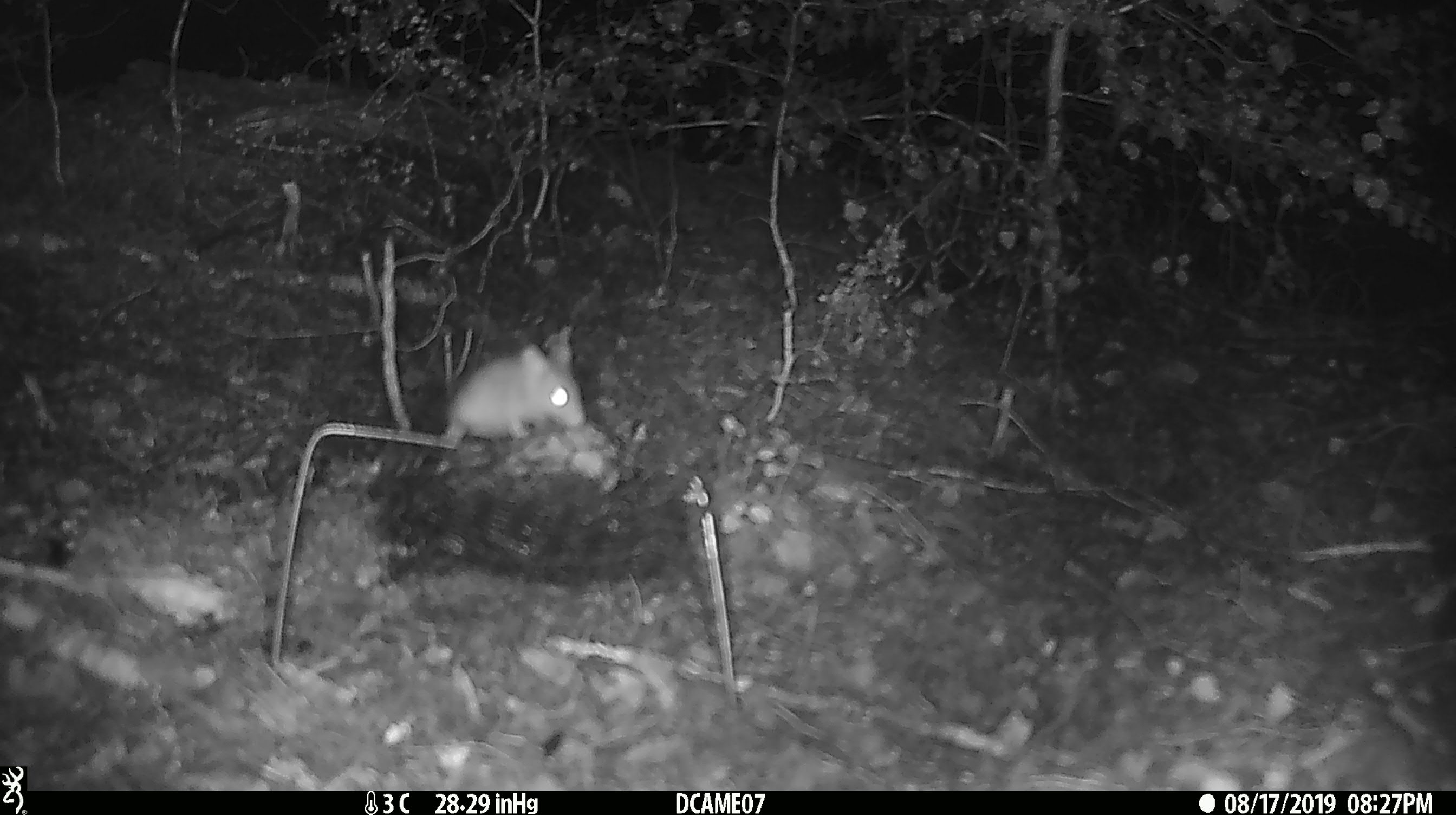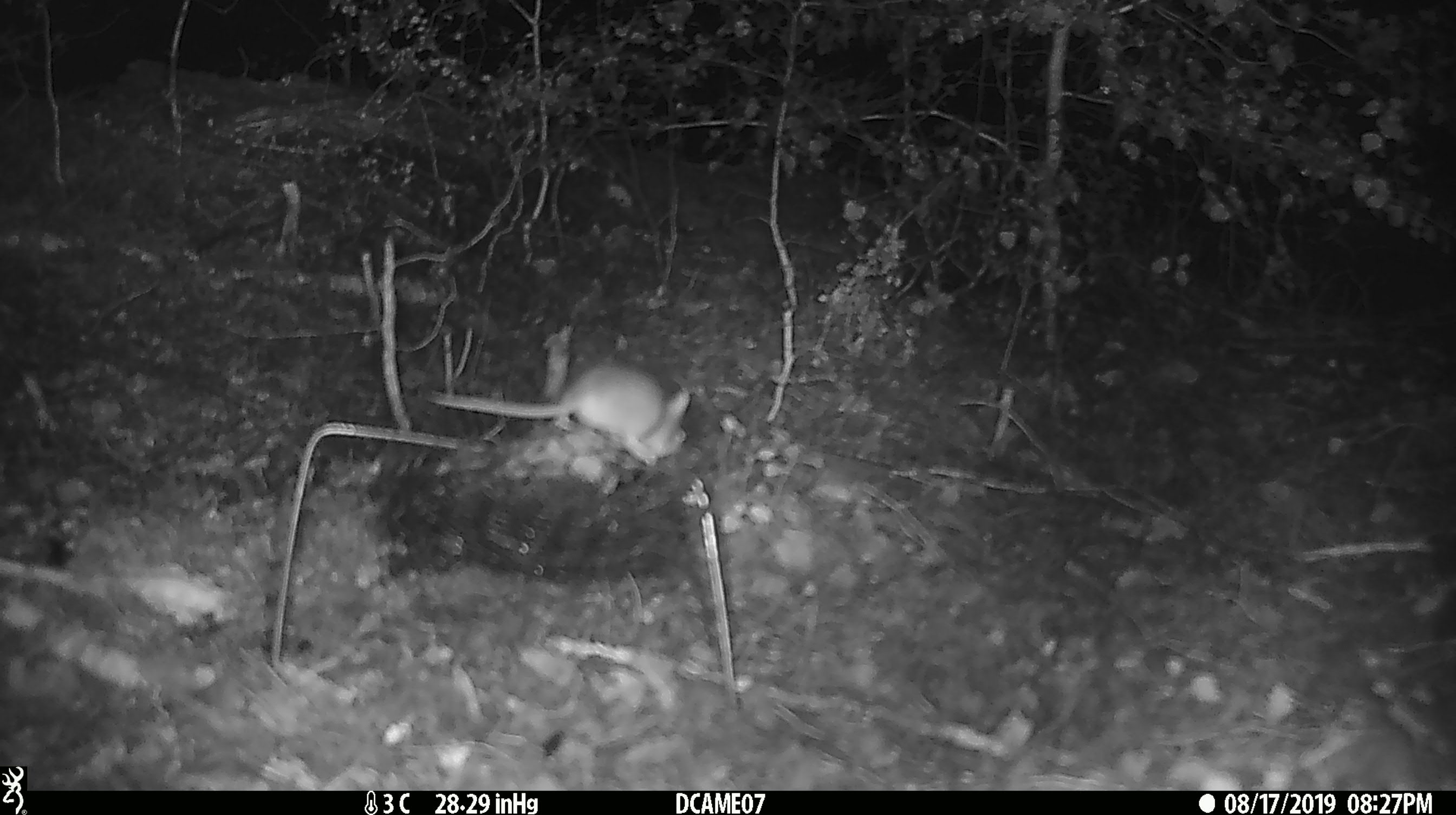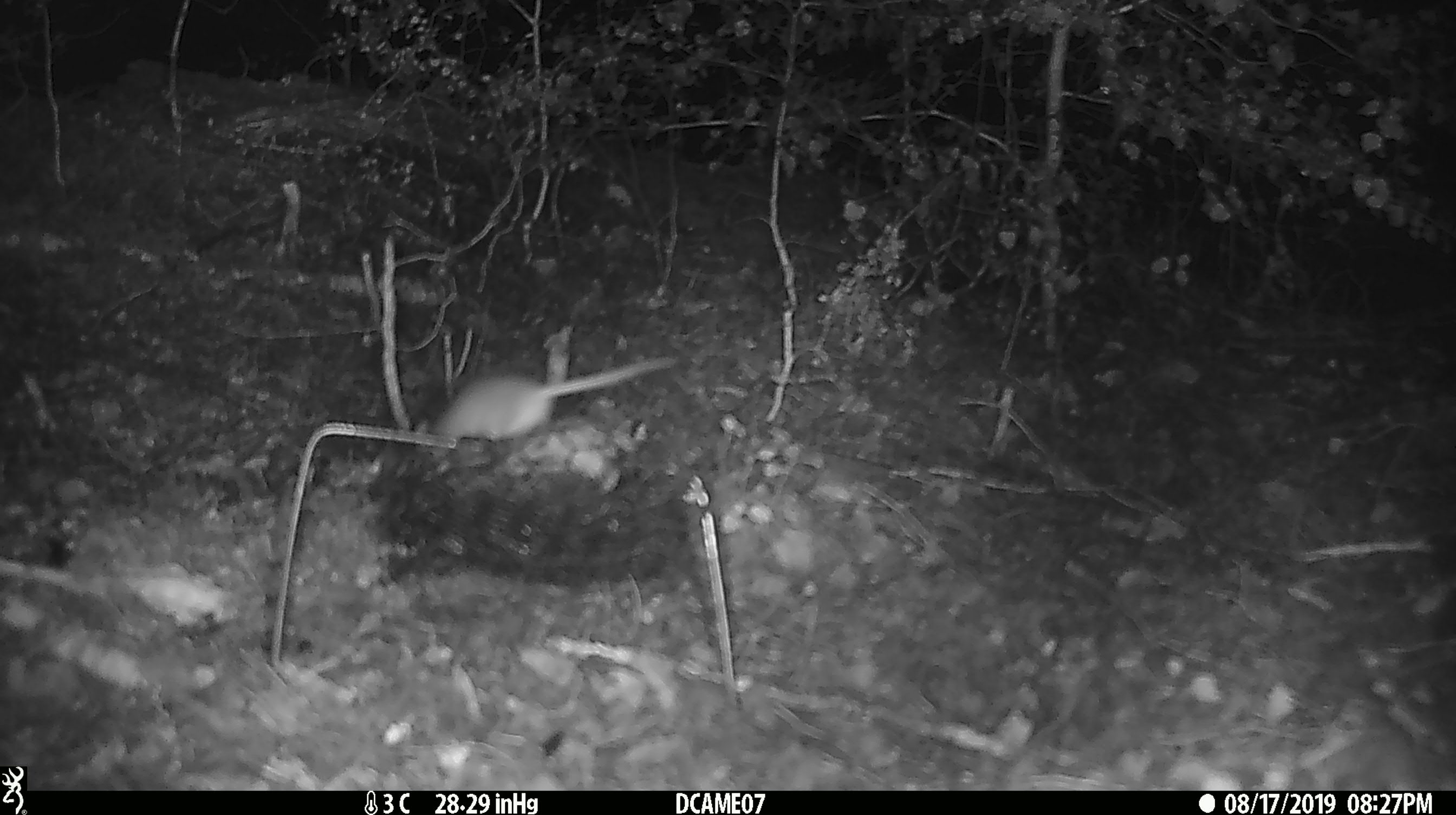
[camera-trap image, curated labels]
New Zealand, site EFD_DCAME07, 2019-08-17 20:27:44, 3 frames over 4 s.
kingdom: Animalia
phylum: Chordata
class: Mammalia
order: Rodentia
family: Muridae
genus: Mus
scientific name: Mus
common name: mouse